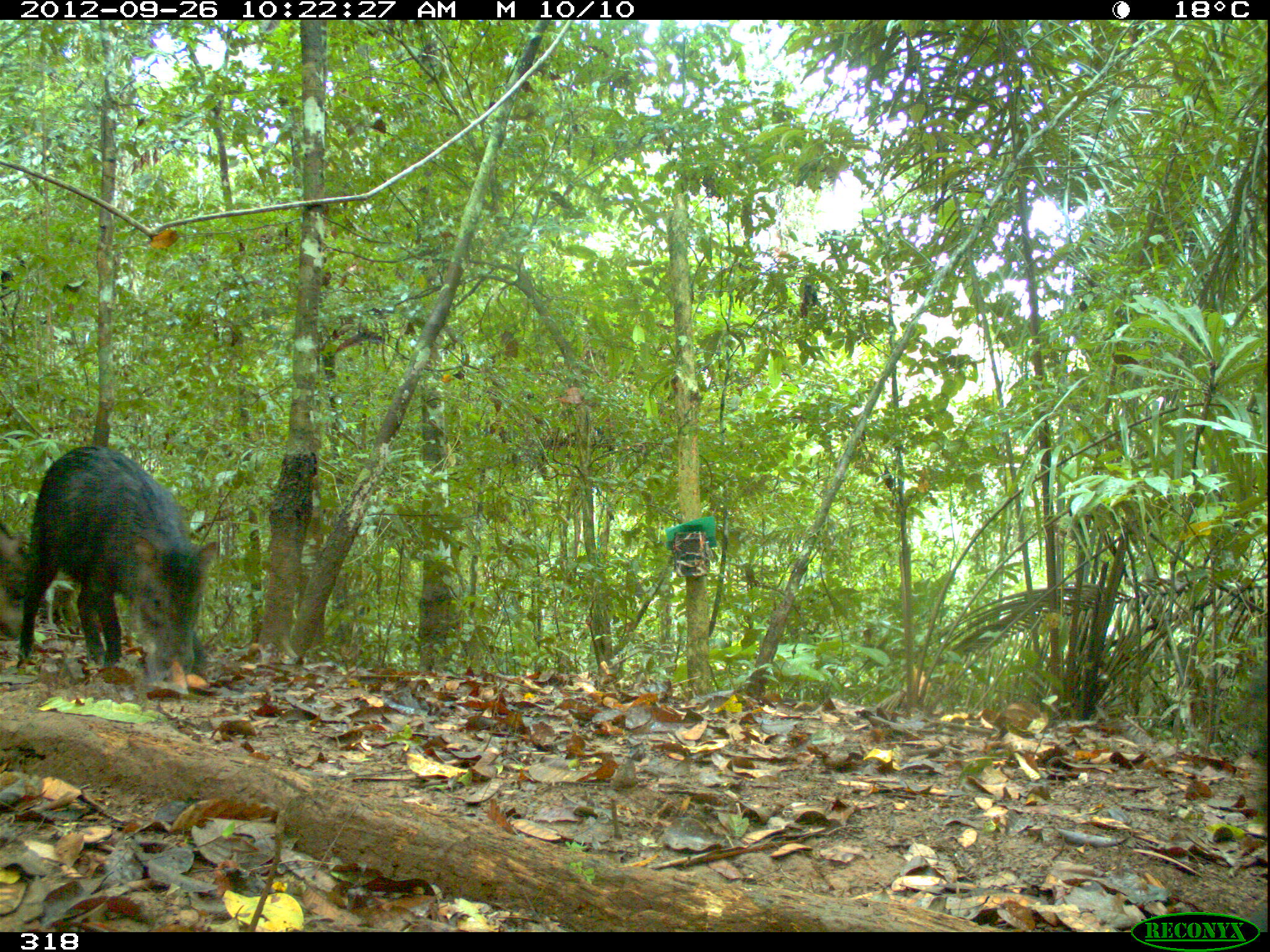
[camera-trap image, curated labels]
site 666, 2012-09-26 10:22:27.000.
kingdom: Animalia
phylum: Chordata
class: Mammalia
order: Artiodactyla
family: Tayassuidae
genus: Tayassu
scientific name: Tayassu pecari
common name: white-lipped peccary